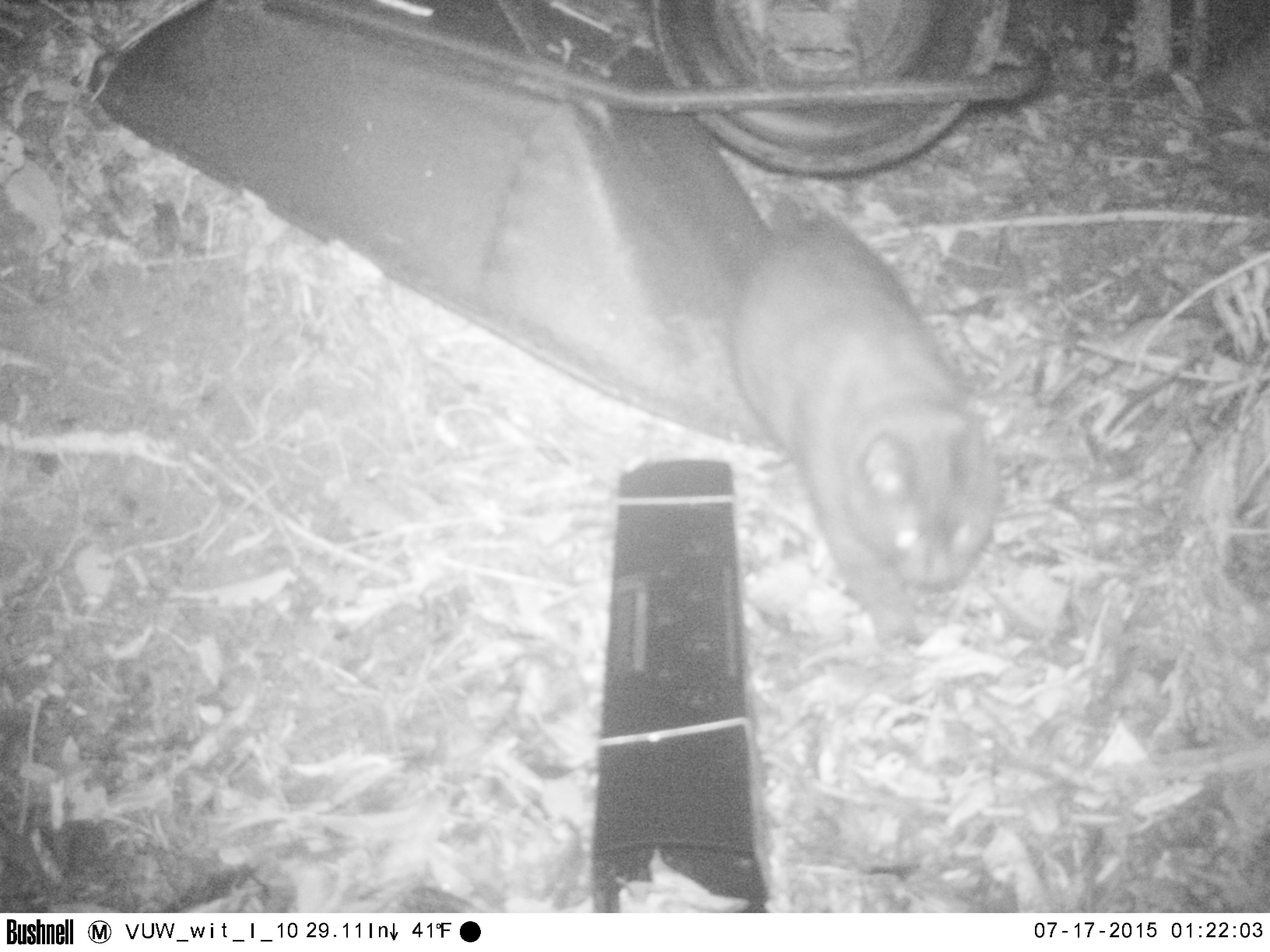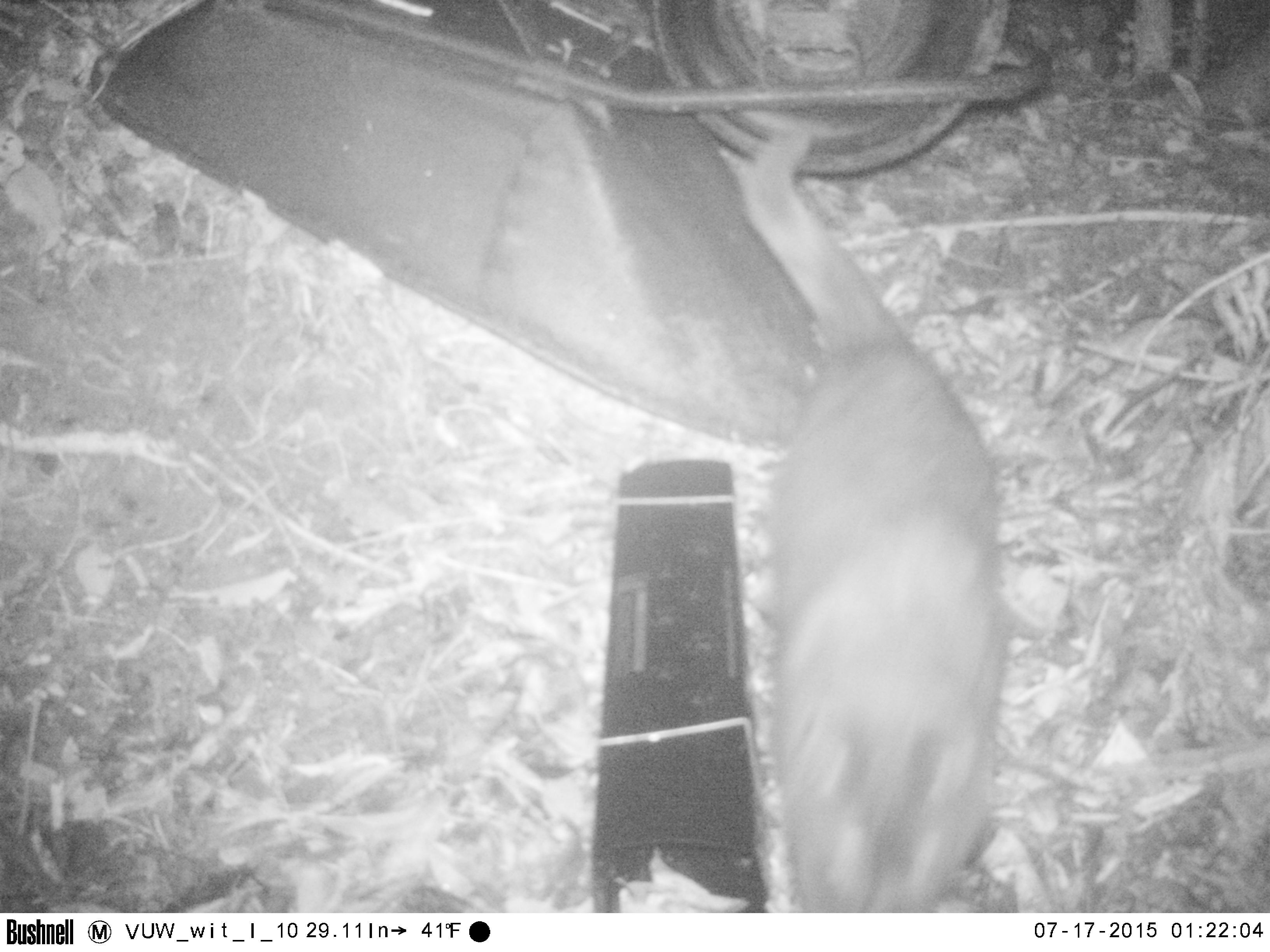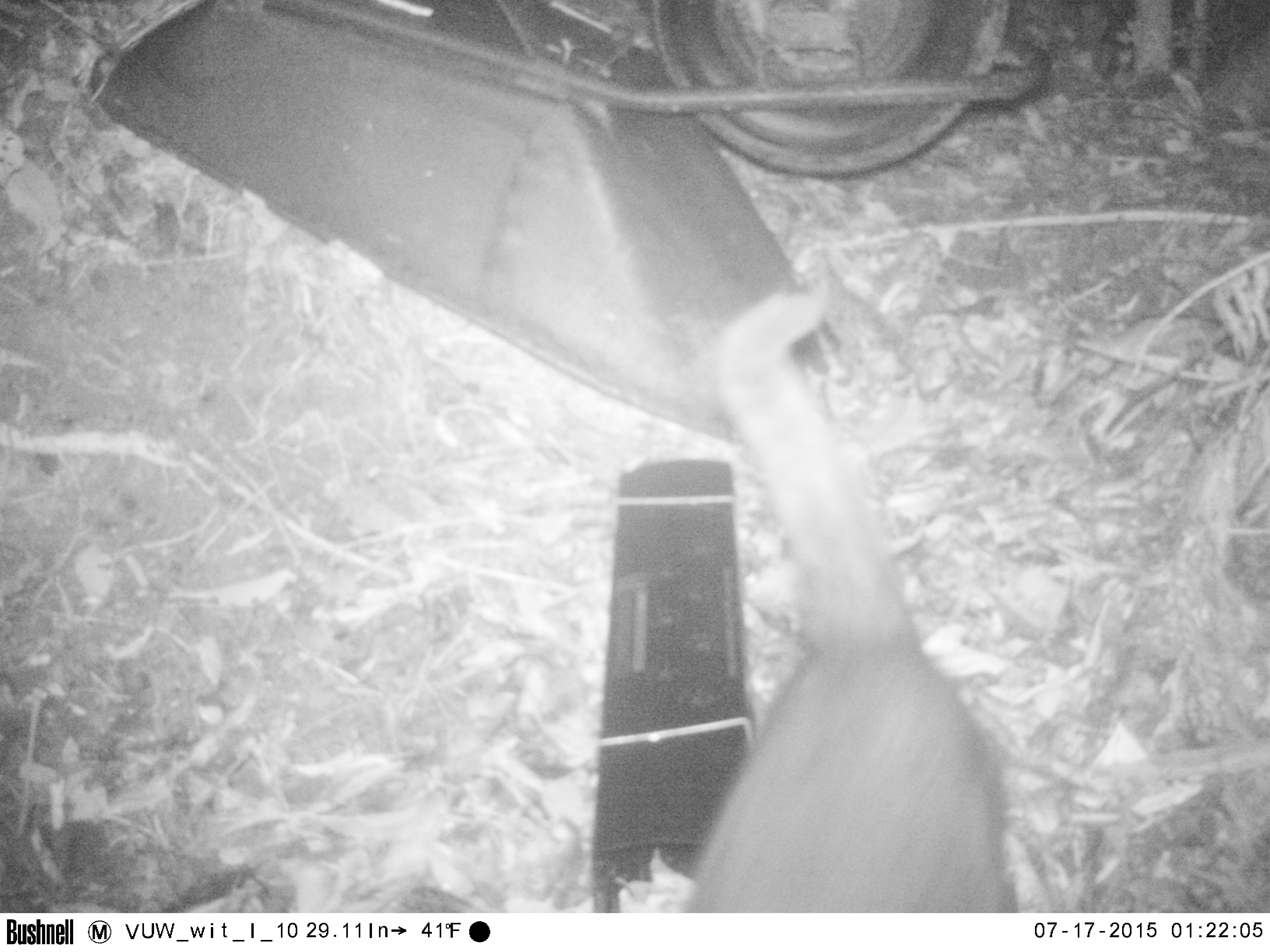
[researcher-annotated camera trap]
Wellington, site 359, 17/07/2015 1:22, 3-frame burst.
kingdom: Animalia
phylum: Chordata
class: Mammalia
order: Carnivora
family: Felidae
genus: Felis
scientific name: Felis catus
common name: cat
Cat (Felis catus).